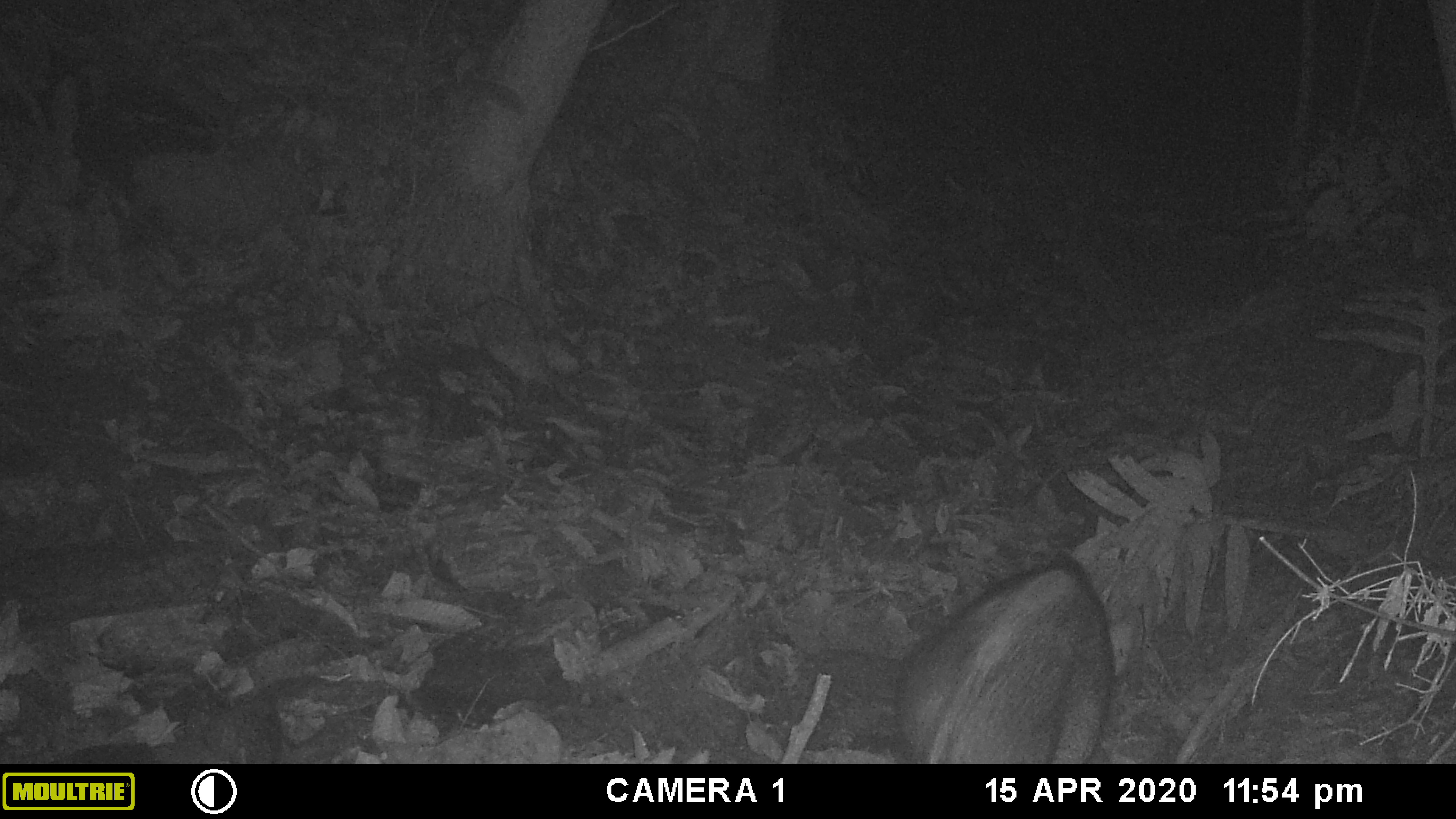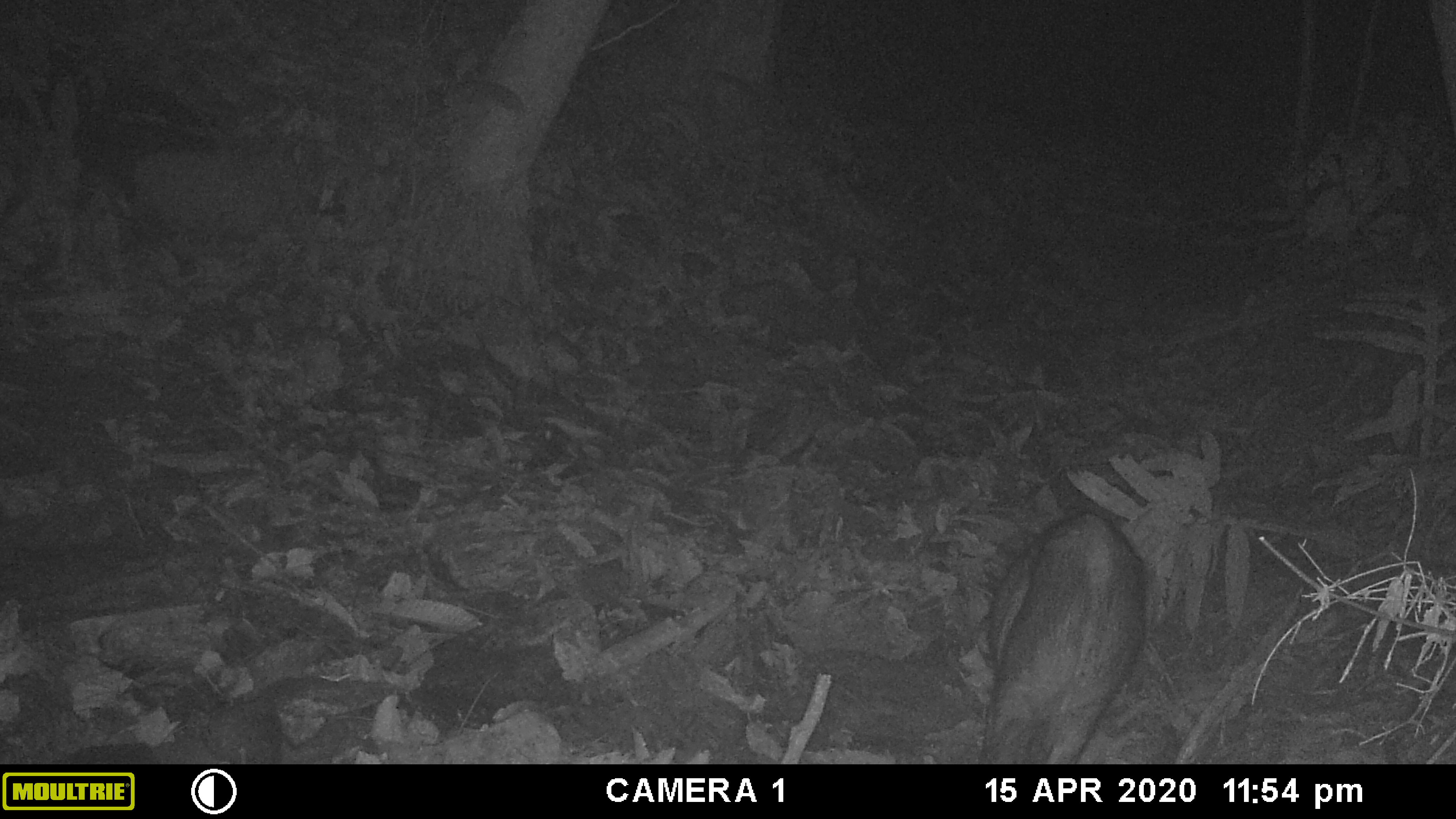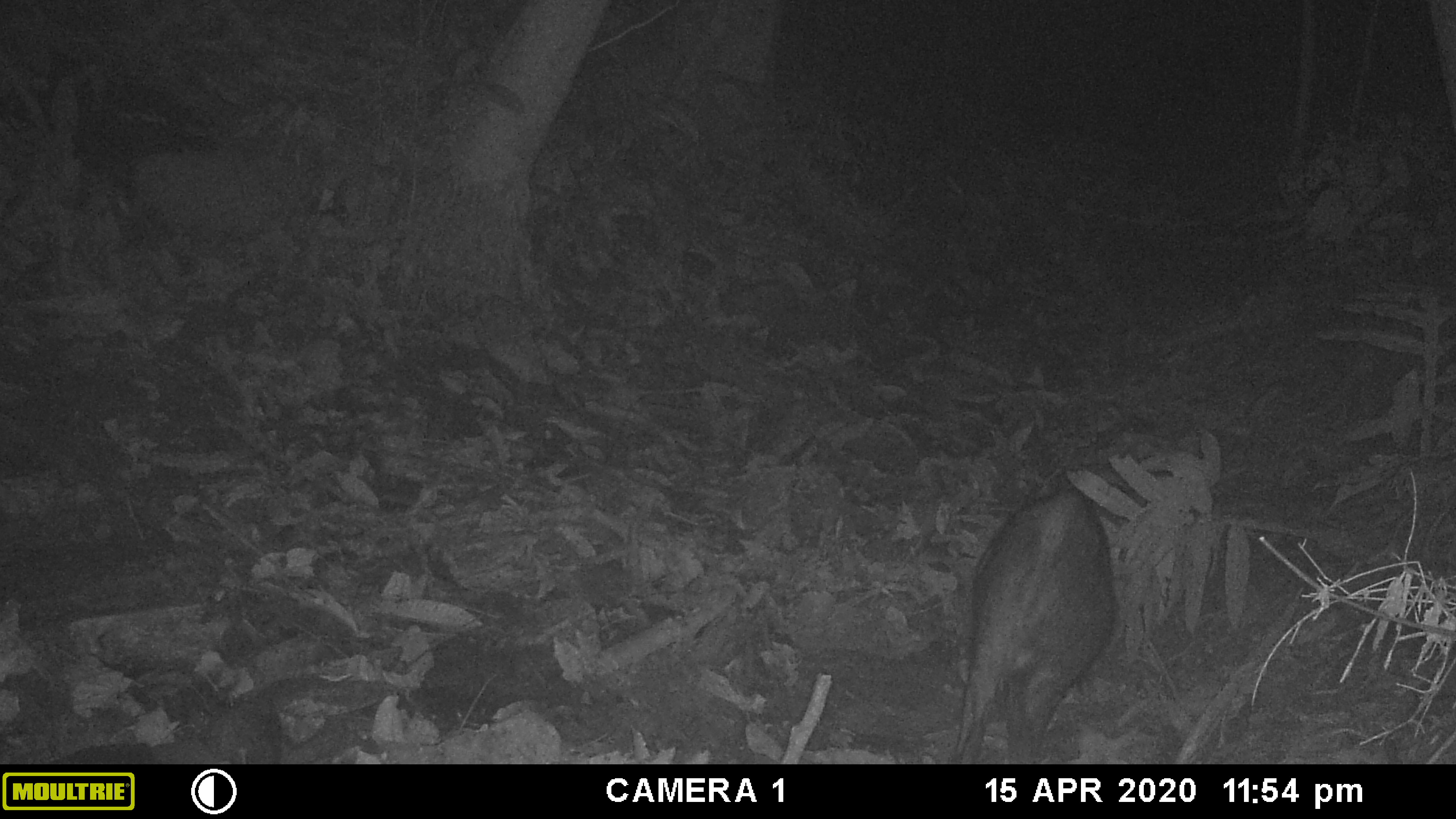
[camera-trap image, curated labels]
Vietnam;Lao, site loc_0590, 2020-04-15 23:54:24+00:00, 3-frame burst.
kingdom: Animalia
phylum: Chordata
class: Mammalia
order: Artiodactyla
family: Suidae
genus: Sus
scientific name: Sus scrofa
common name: eurasian wild pig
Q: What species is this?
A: Eurasian wild pig (Sus scrofa).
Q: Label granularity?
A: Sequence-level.